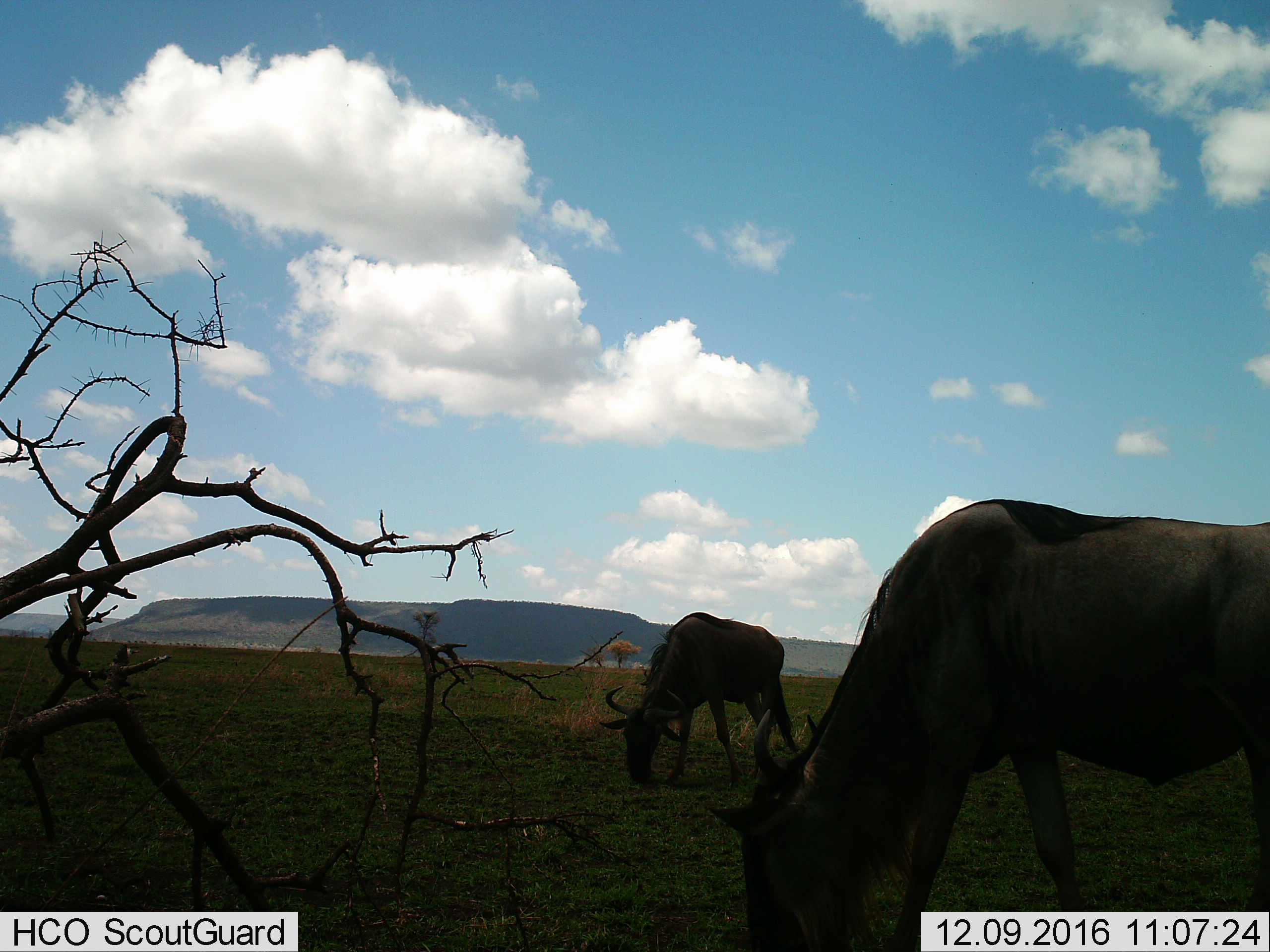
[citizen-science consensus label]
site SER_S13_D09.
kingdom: Animalia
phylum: Chordata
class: Mammalia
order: Artiodactyla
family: Bovidae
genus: Connochaetes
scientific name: Connochaetes taurinus taurinus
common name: blue wildebeest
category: wildebeestblue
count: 2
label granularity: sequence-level